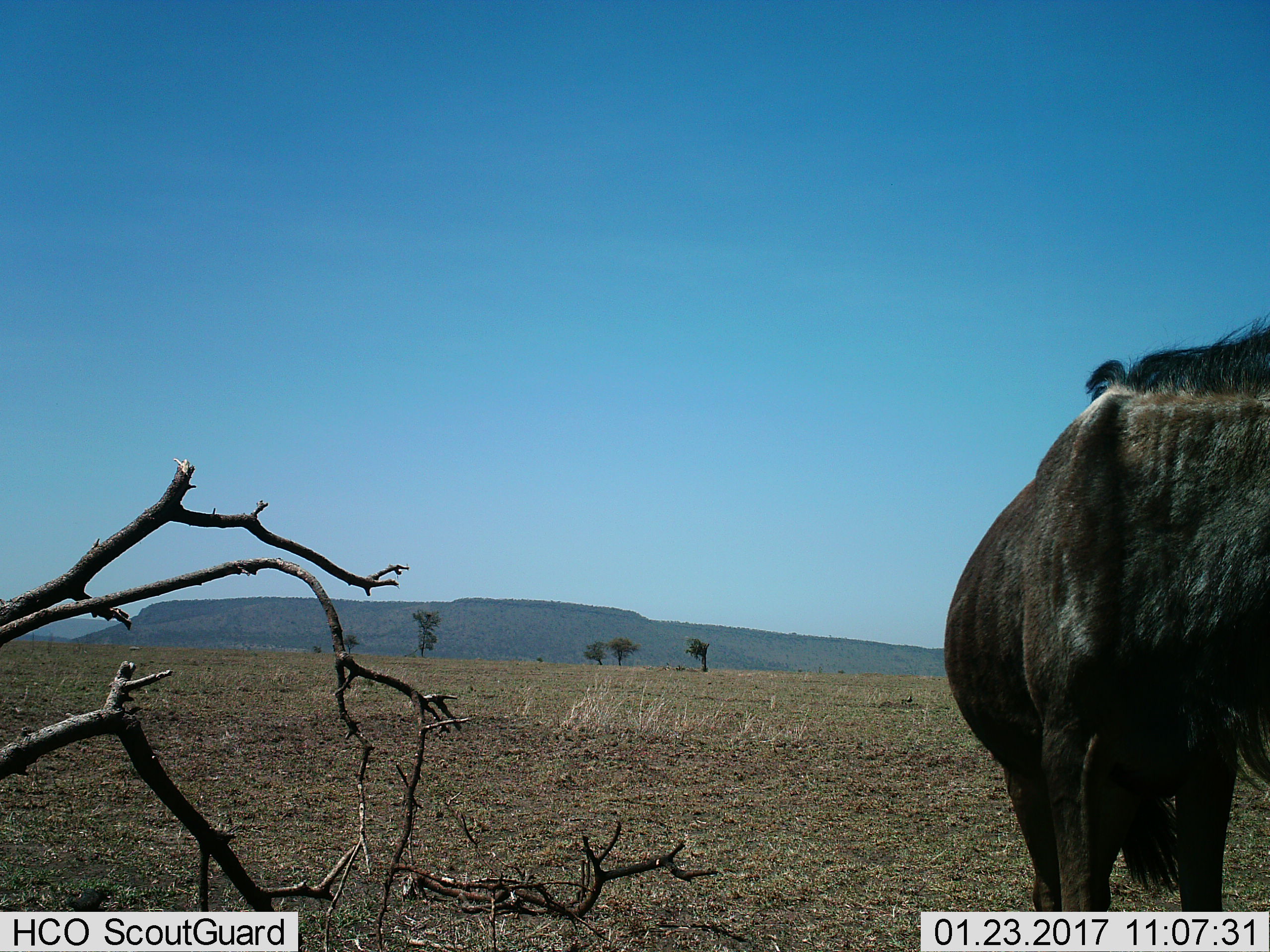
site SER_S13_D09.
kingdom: Animalia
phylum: Chordata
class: Mammalia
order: Artiodactyla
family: Bovidae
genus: Connochaetes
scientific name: Connochaetes taurinus taurinus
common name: blue wildebeest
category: wildebeestblue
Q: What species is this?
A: Wildebeestblue (blue wildebeest) (Connochaetes taurinus taurinus).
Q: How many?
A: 1.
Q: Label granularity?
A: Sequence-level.